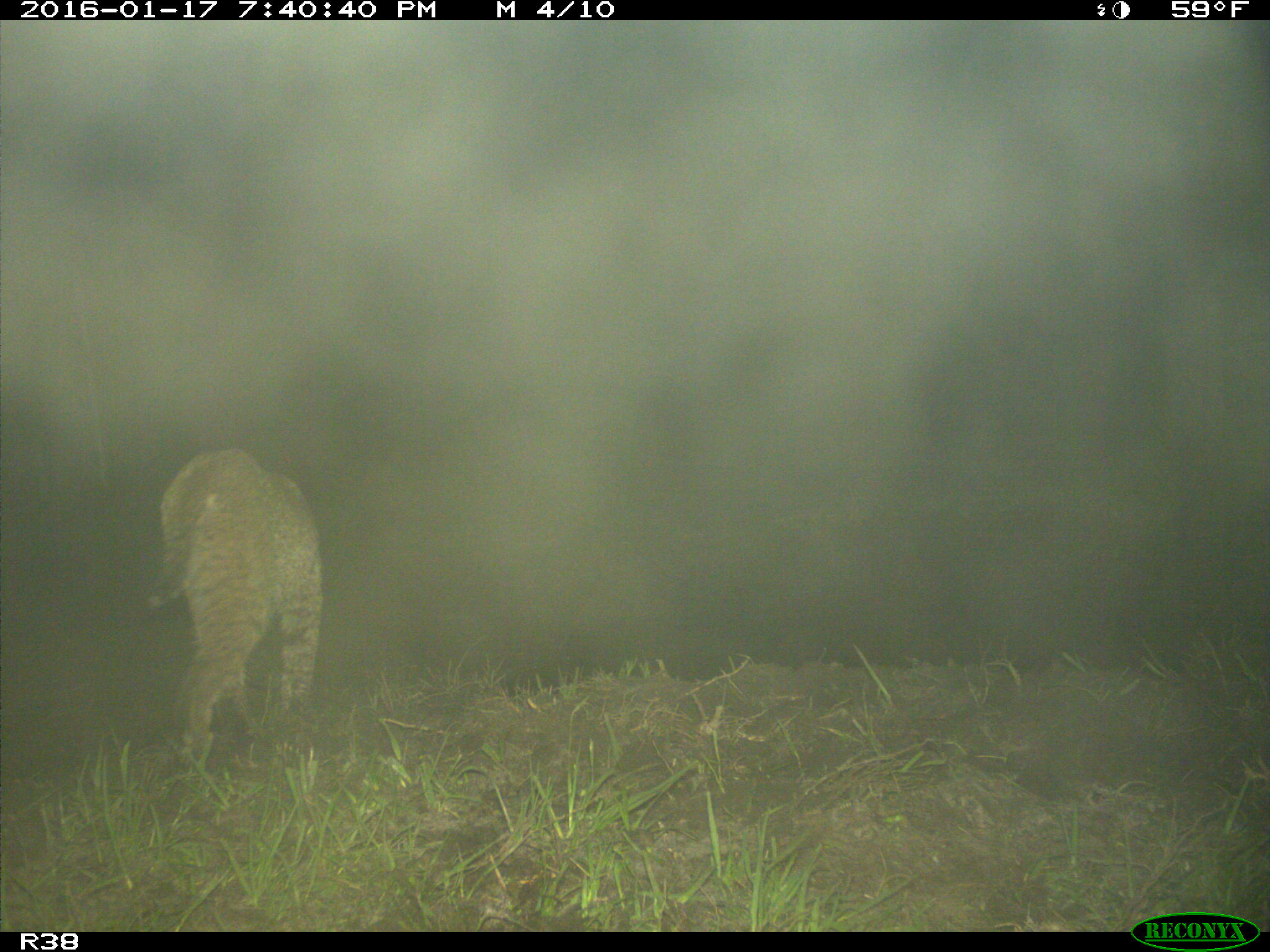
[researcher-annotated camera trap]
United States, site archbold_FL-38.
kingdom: Animalia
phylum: Chordata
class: Mammalia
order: Carnivora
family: Felidae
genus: Lynx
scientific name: Lynx rufus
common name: bobcat